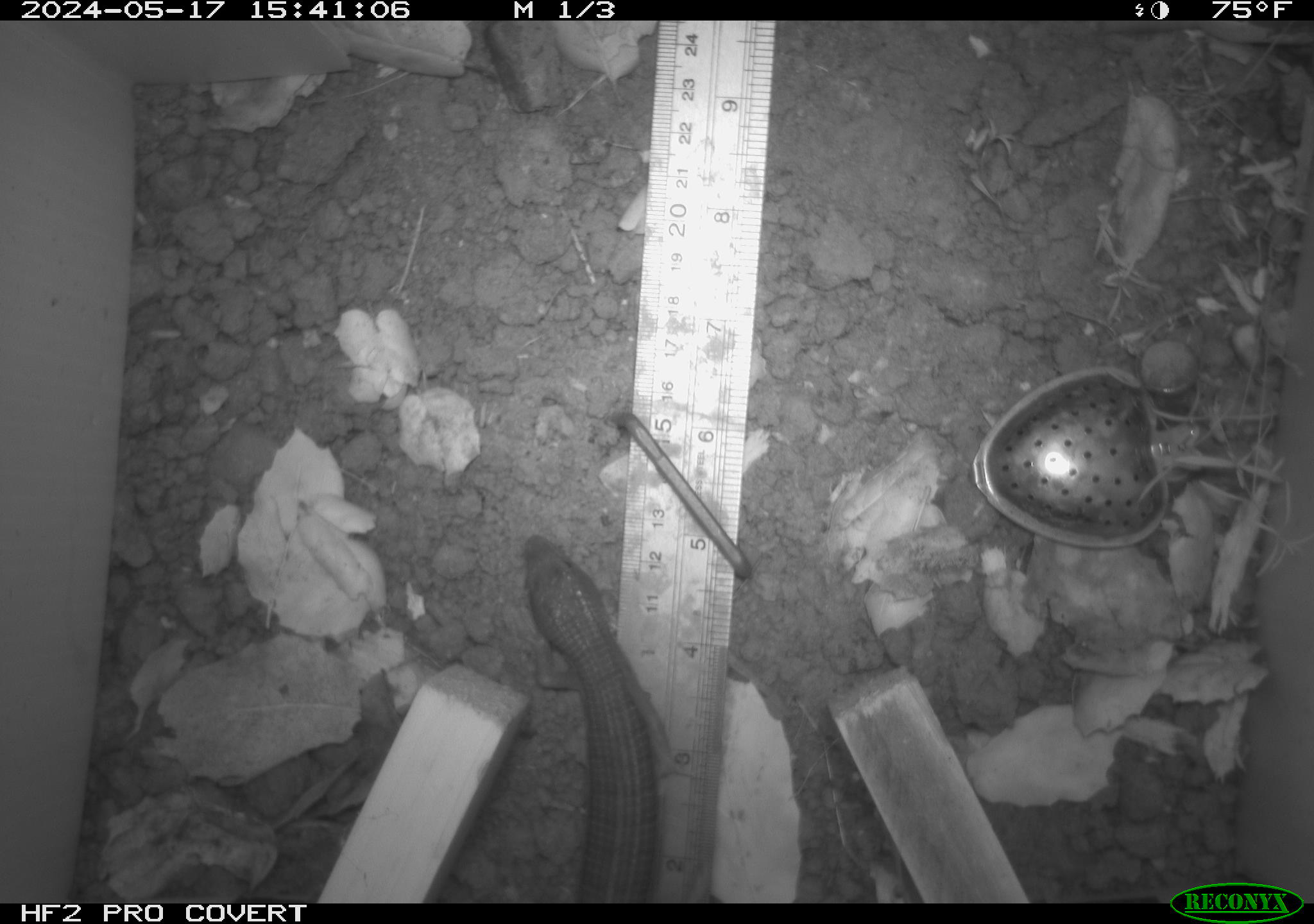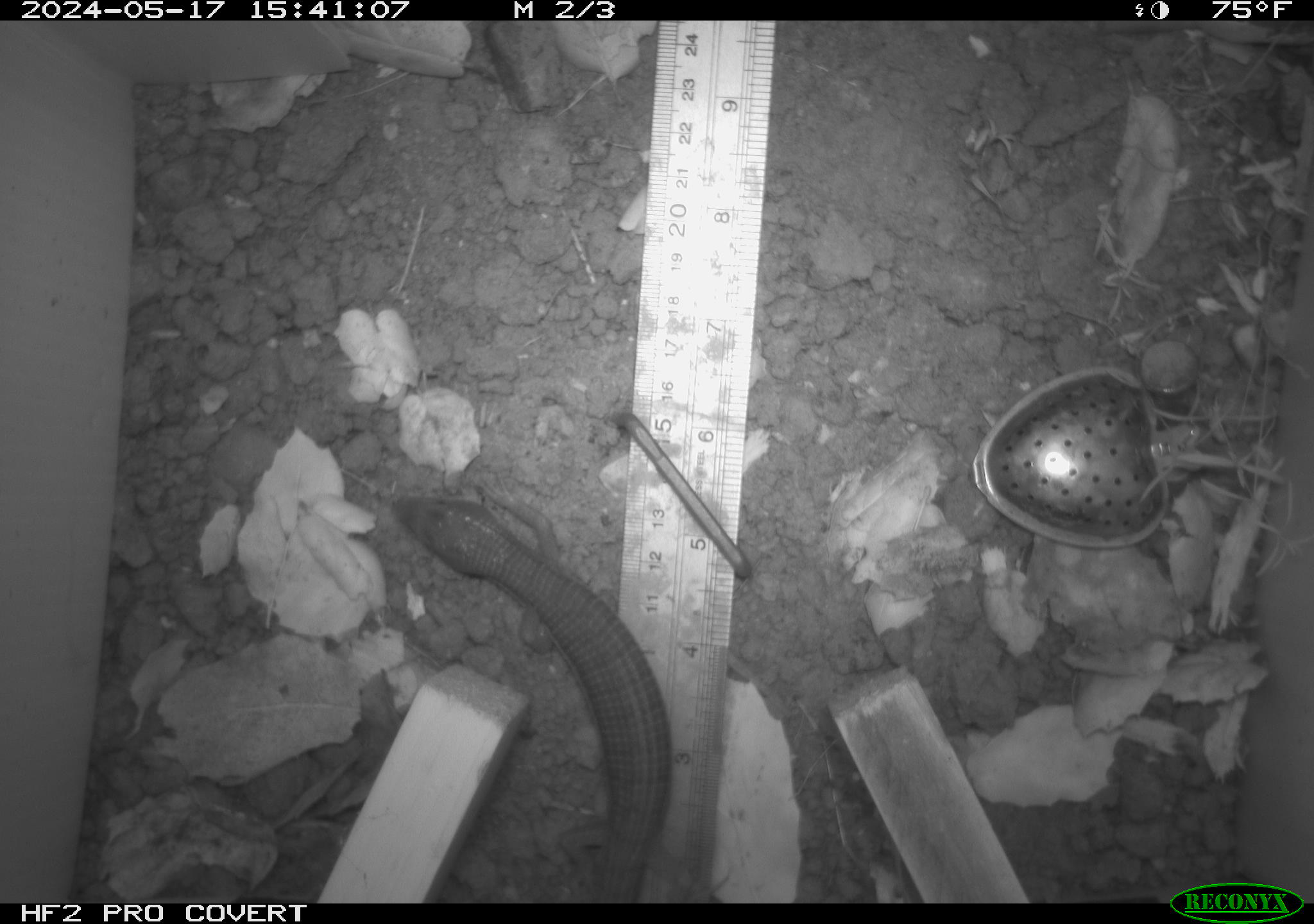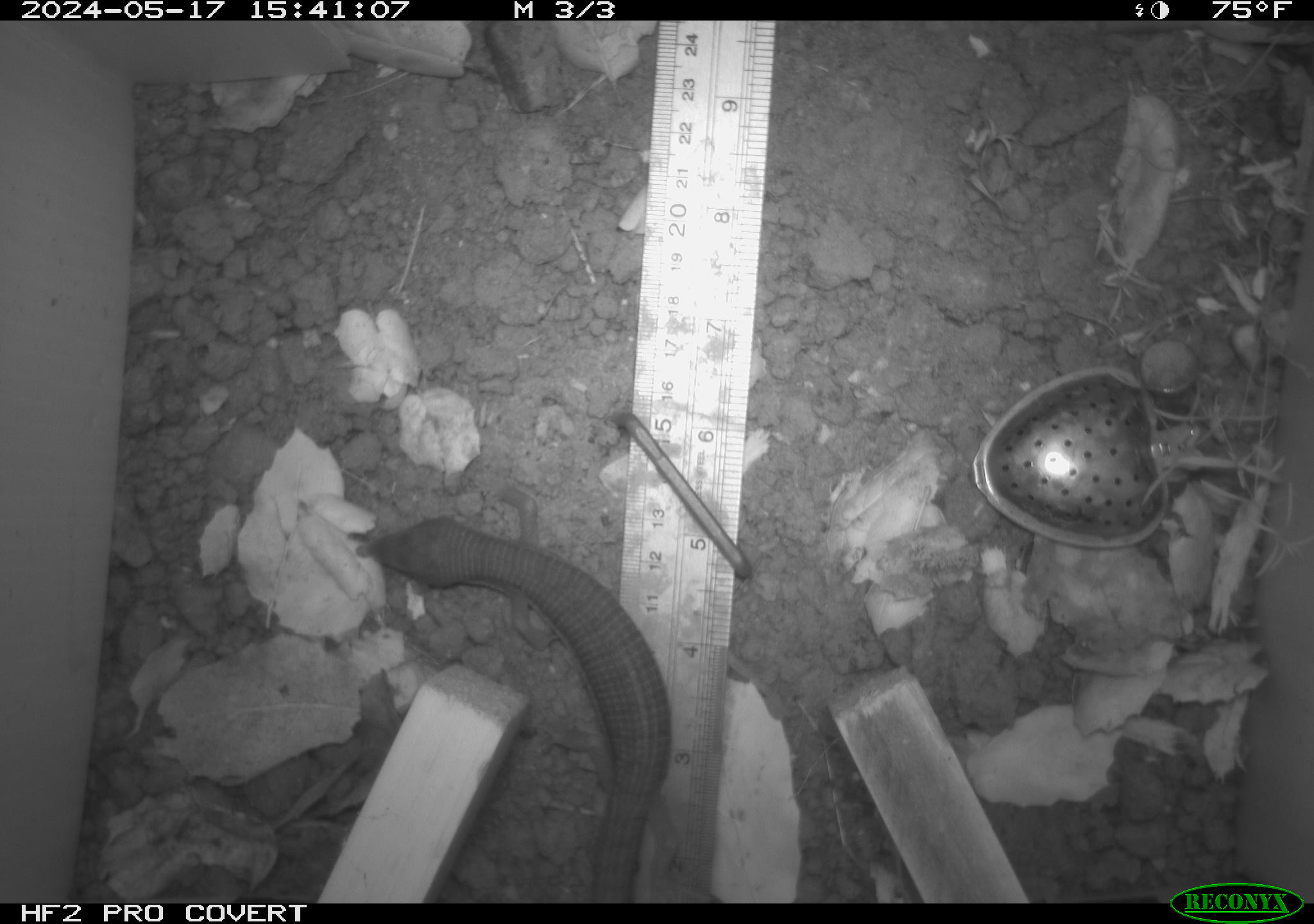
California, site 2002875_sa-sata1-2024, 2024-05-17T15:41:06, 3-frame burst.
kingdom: Animalia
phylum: Chordata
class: Reptilia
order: Squamata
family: Anguidae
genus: Elgaria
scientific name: Elgaria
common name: alligator lizards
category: elgaria species